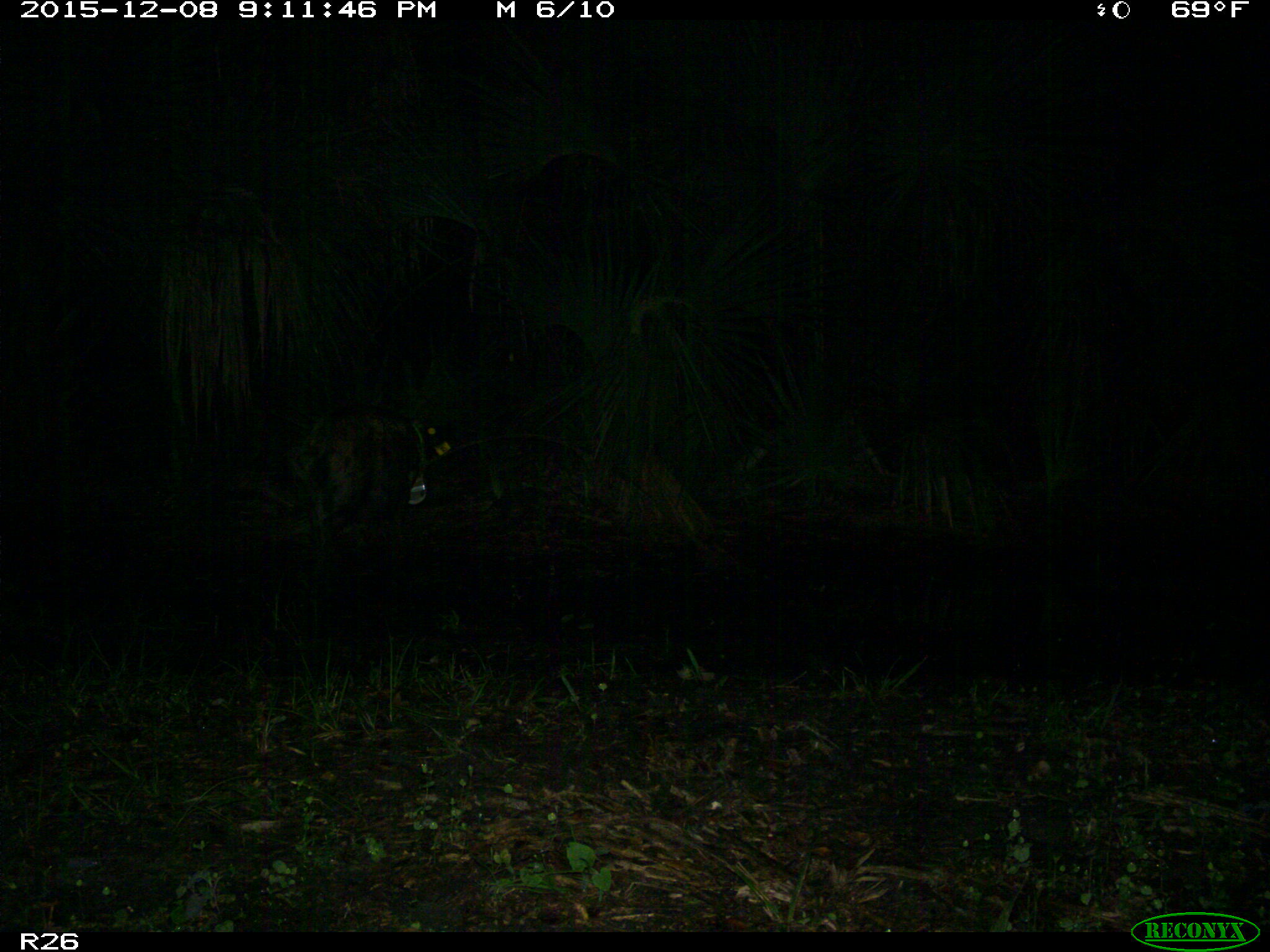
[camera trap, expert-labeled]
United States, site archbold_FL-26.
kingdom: Animalia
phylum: Chordata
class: Mammalia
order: Artiodactyla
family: Suidae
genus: Sus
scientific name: Sus scrofa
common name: wild boar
Sus scrofa (wild boar).